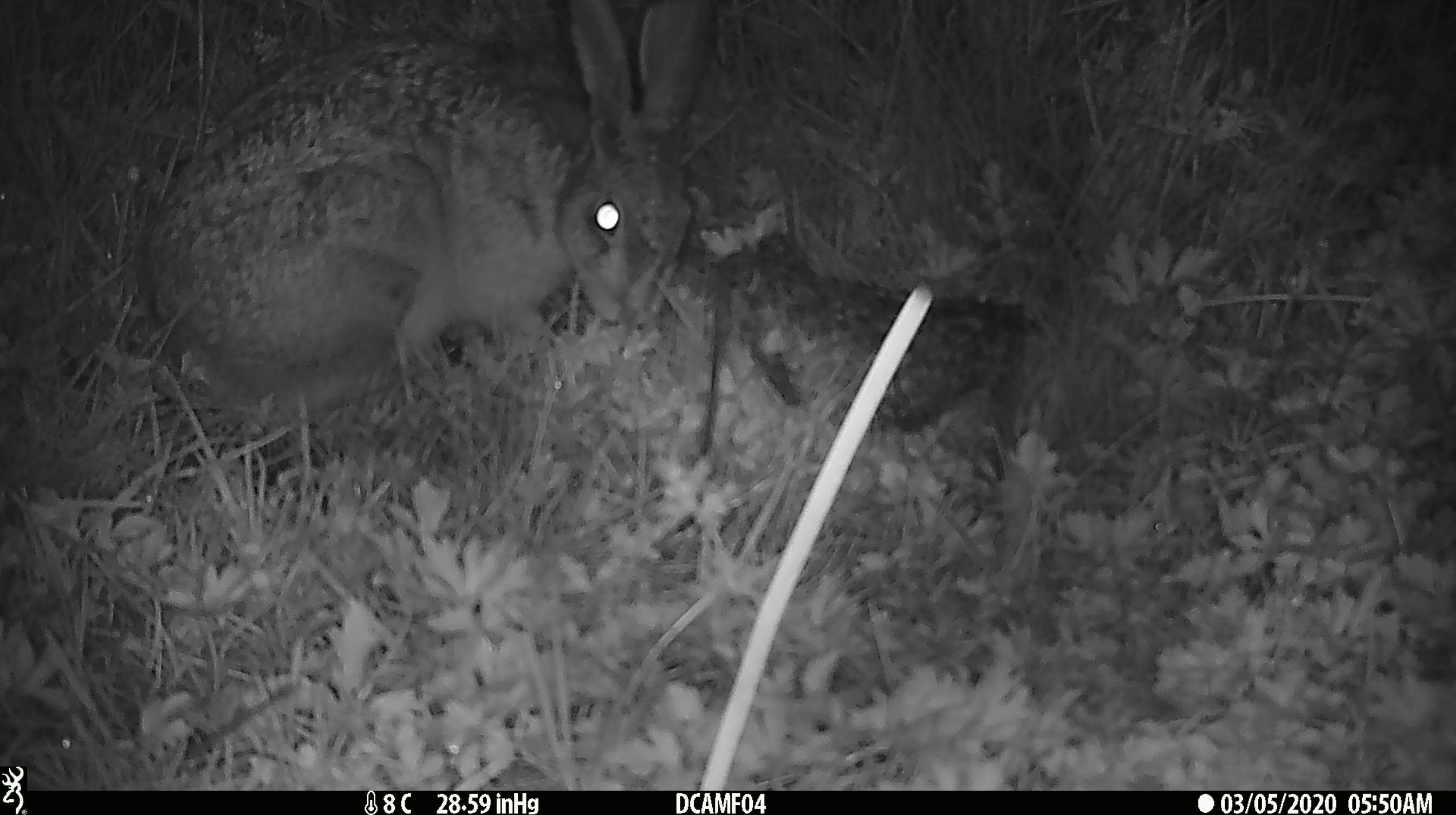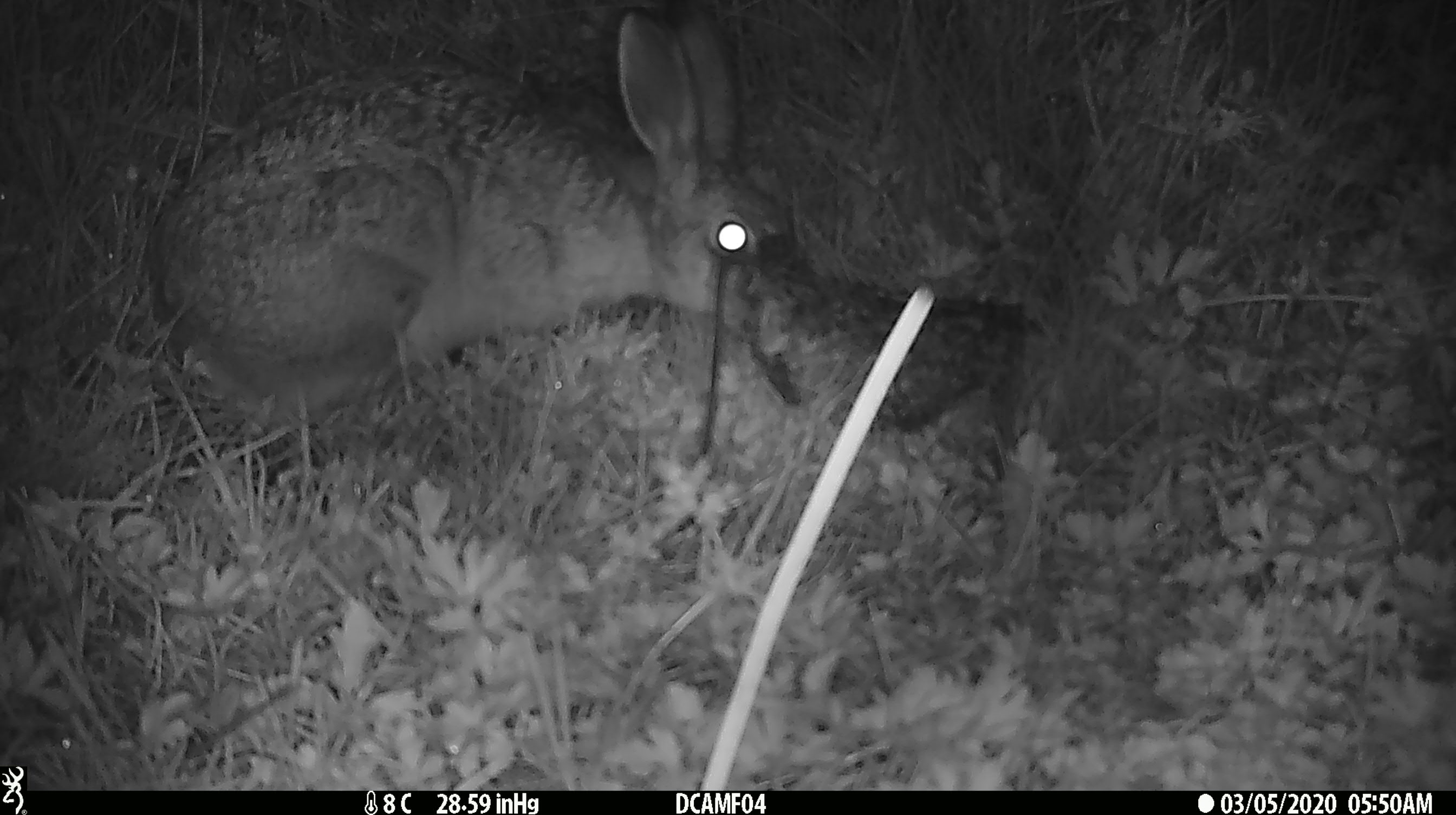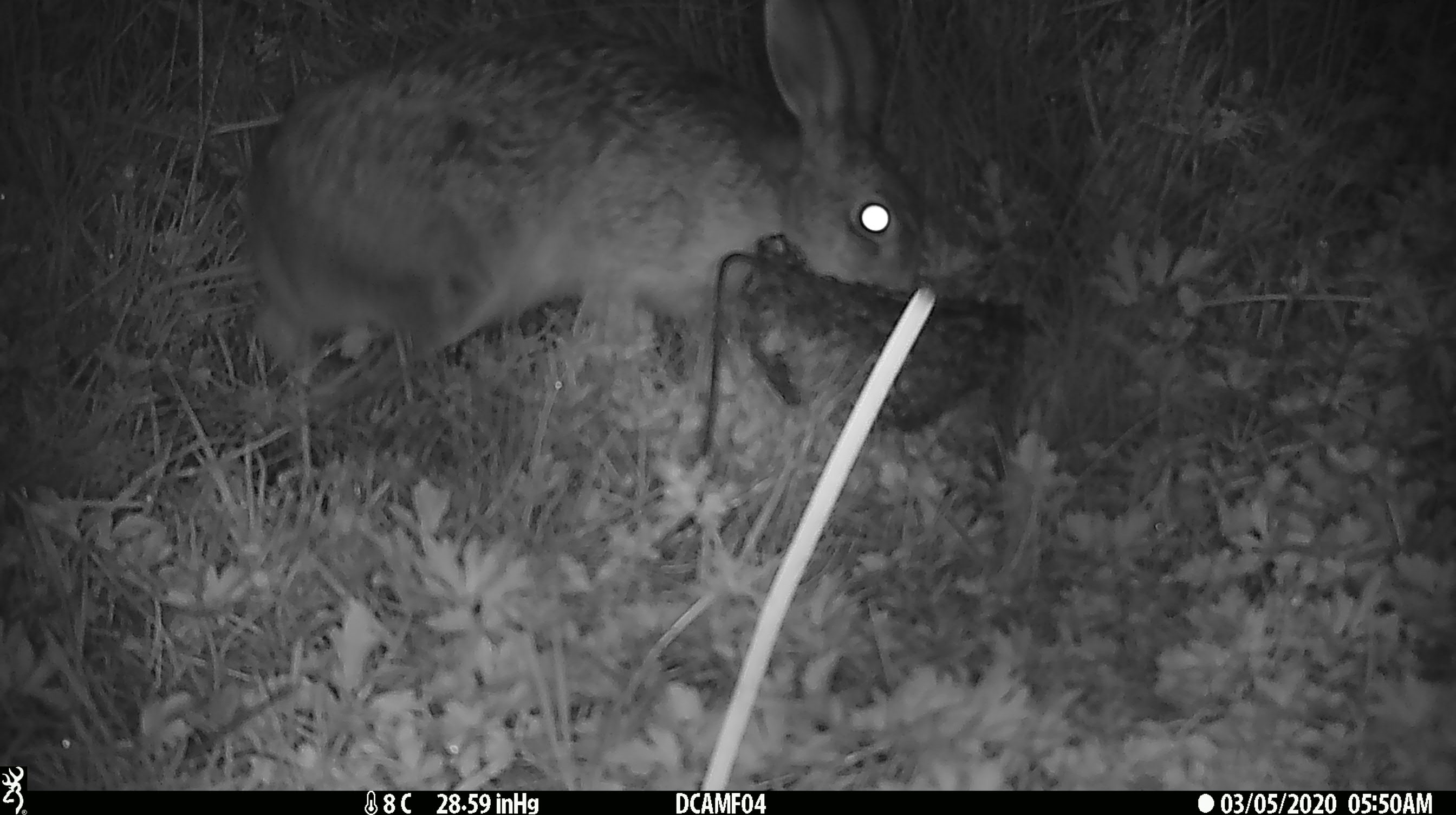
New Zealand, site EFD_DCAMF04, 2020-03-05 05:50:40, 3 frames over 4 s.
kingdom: Animalia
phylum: Chordata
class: Mammalia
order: Lagomorpha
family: Leporidae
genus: Lepus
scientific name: Lepus europaeus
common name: brown hare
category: hare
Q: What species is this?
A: Hare (brown hare) (Lepus europaeus).